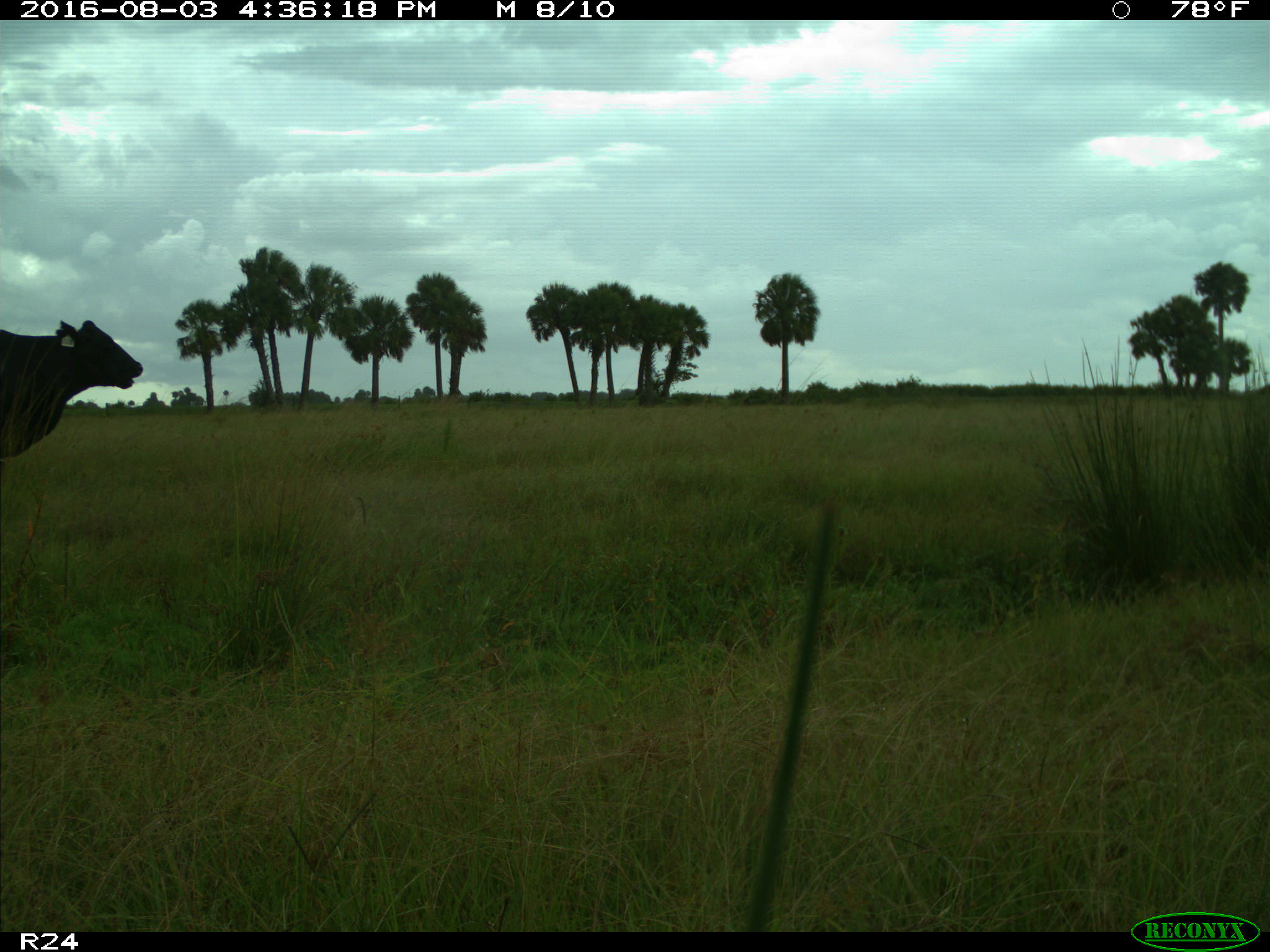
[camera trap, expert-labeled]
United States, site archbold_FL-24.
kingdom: Animalia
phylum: Chordata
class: Mammalia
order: Artiodactyla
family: Bovidae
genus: Bos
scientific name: Bos taurus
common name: domestic cow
Bos taurus (domestic cow).